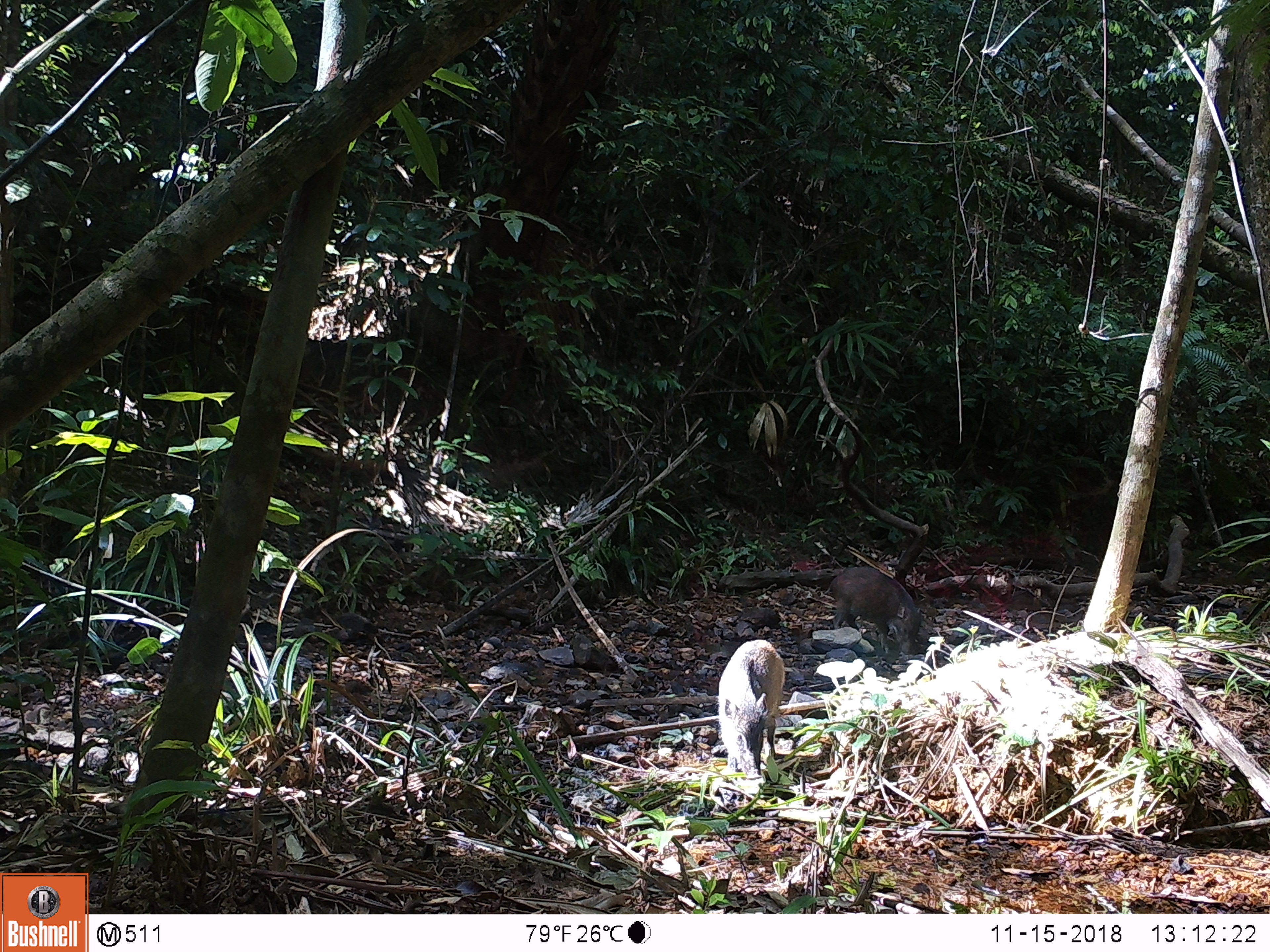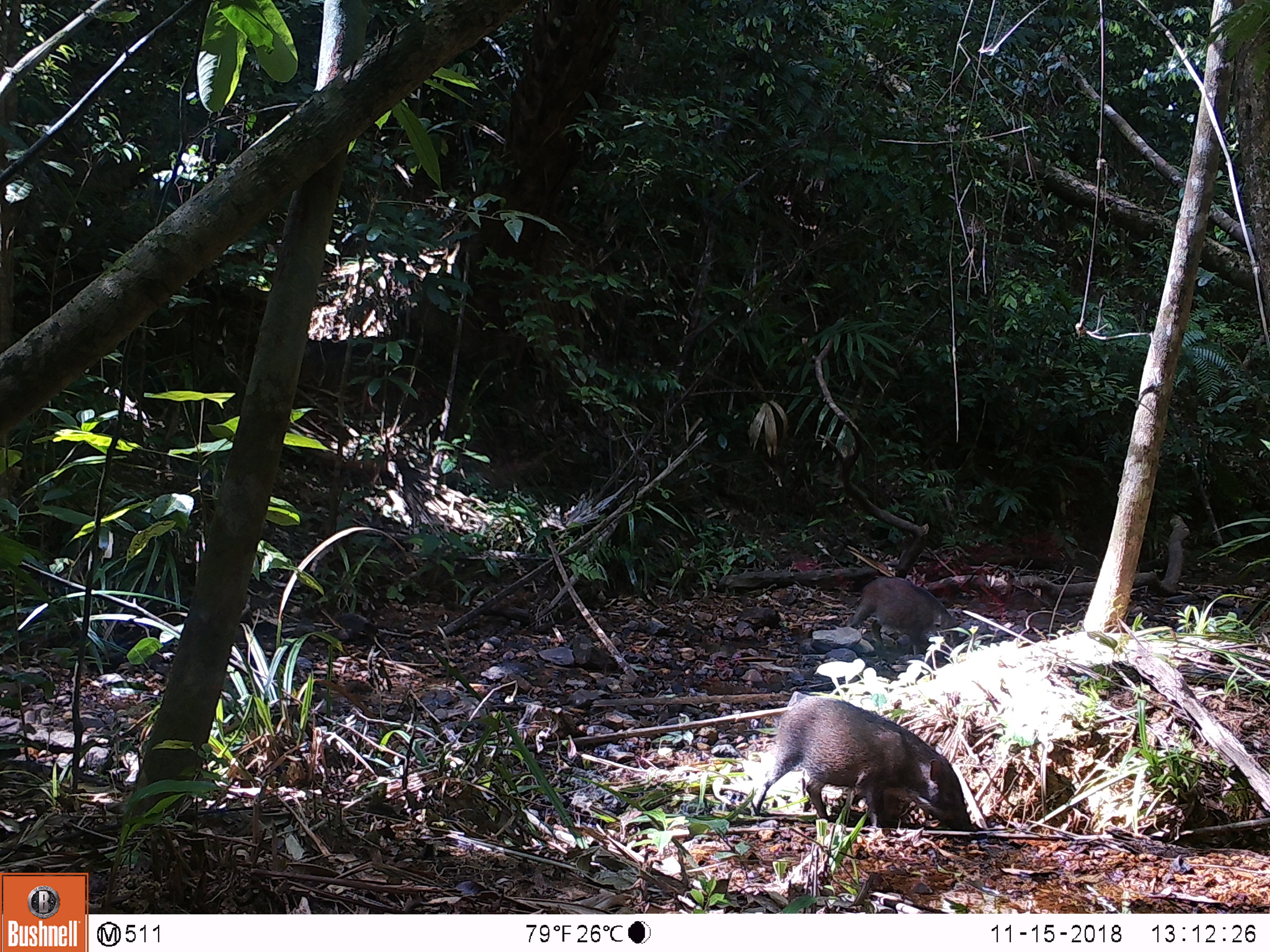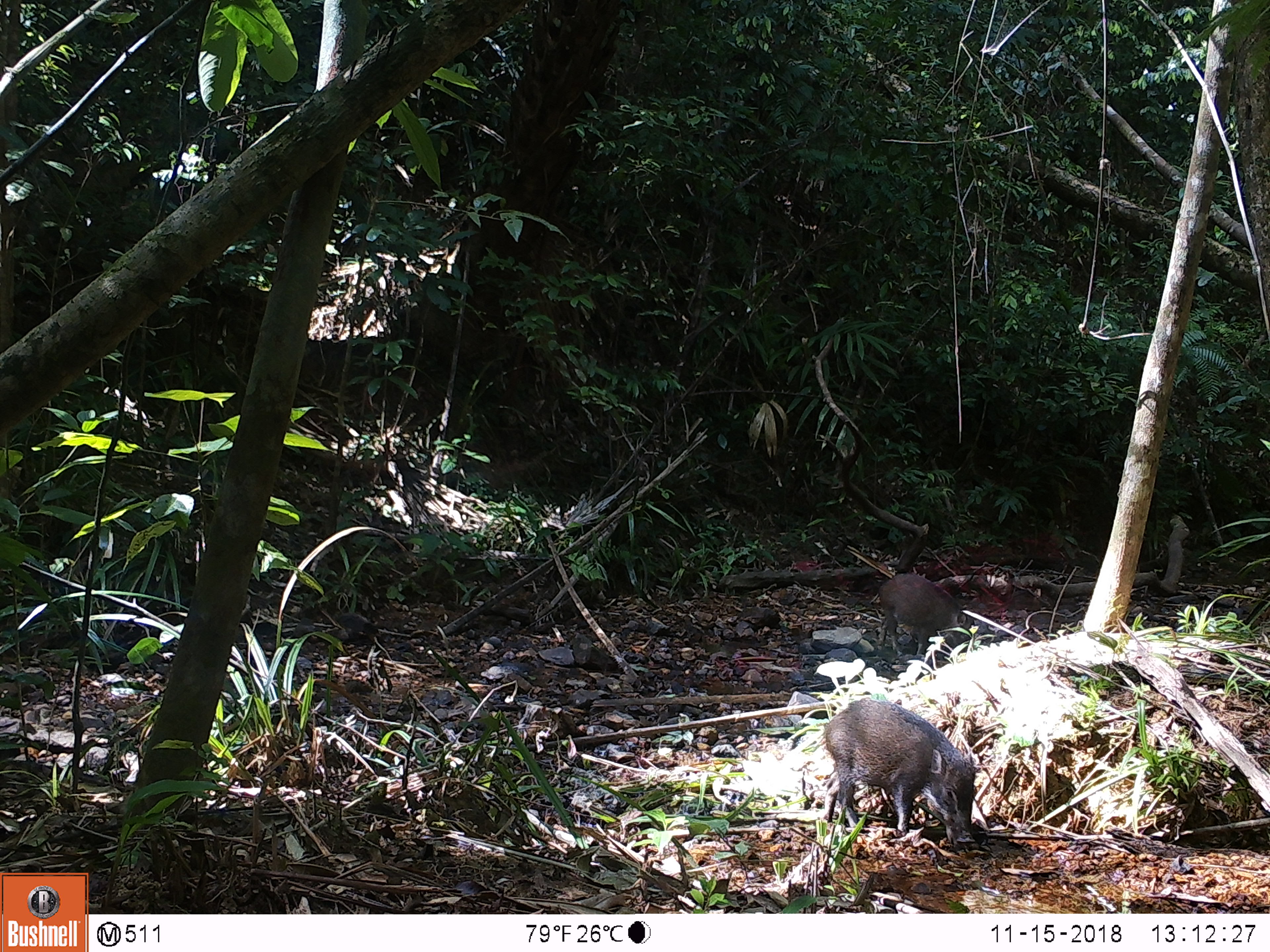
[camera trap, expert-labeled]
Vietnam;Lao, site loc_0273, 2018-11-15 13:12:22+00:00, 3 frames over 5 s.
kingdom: Animalia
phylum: Chordata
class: Mammalia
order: Artiodactyla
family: Suidae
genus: Sus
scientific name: Sus scrofa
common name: eurasian wild pig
Eurasian wild pig (Sus scrofa). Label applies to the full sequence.